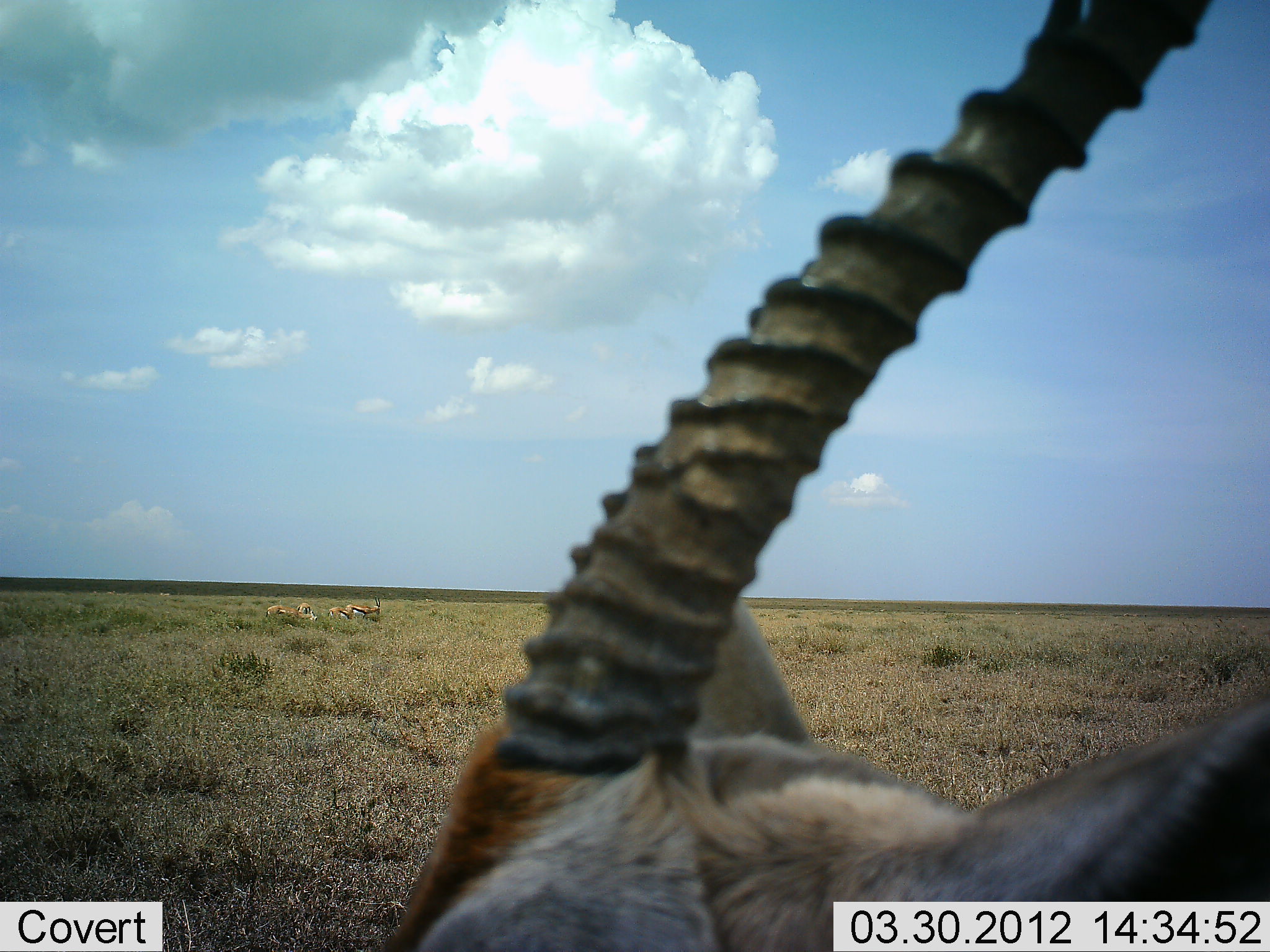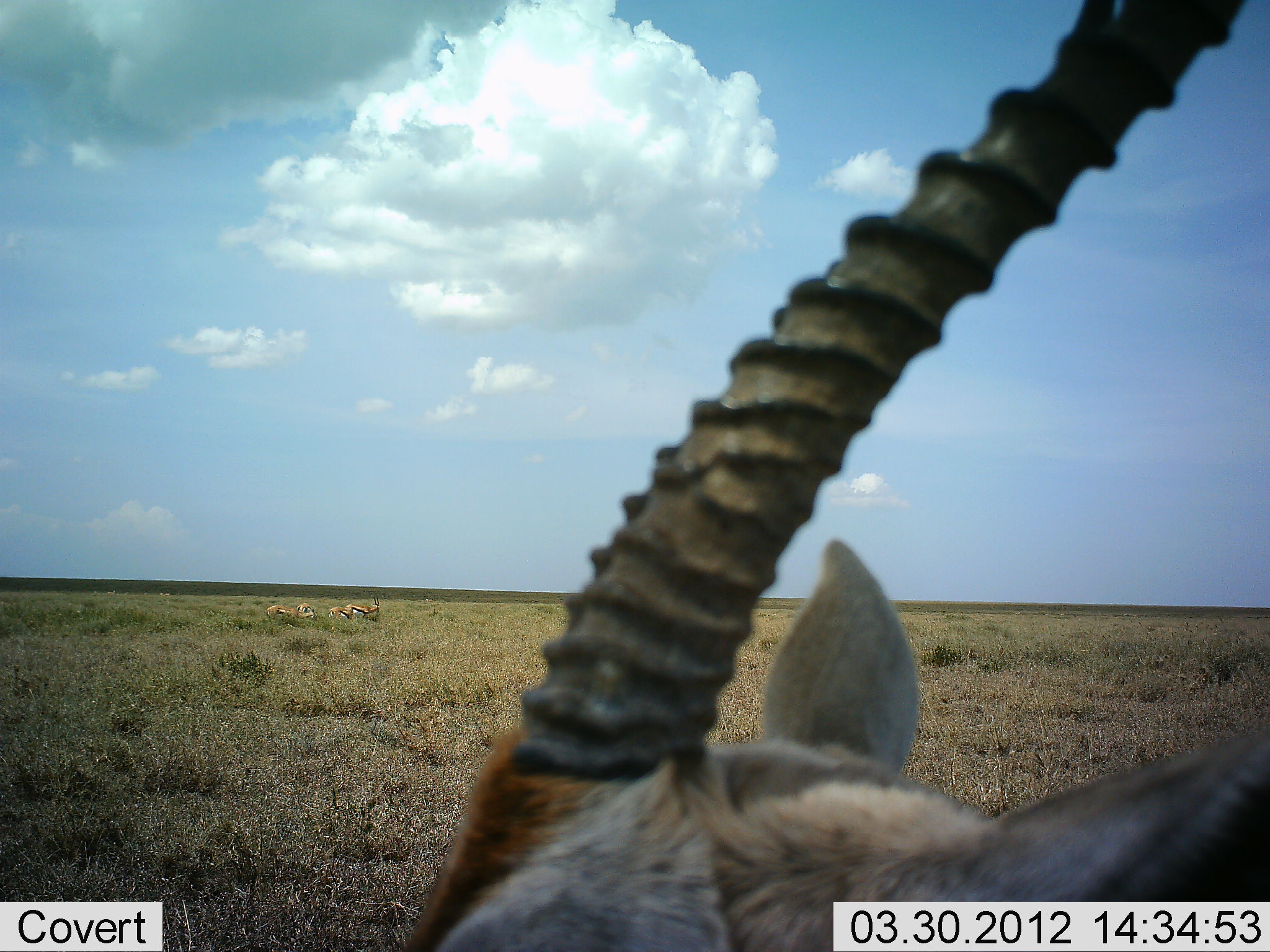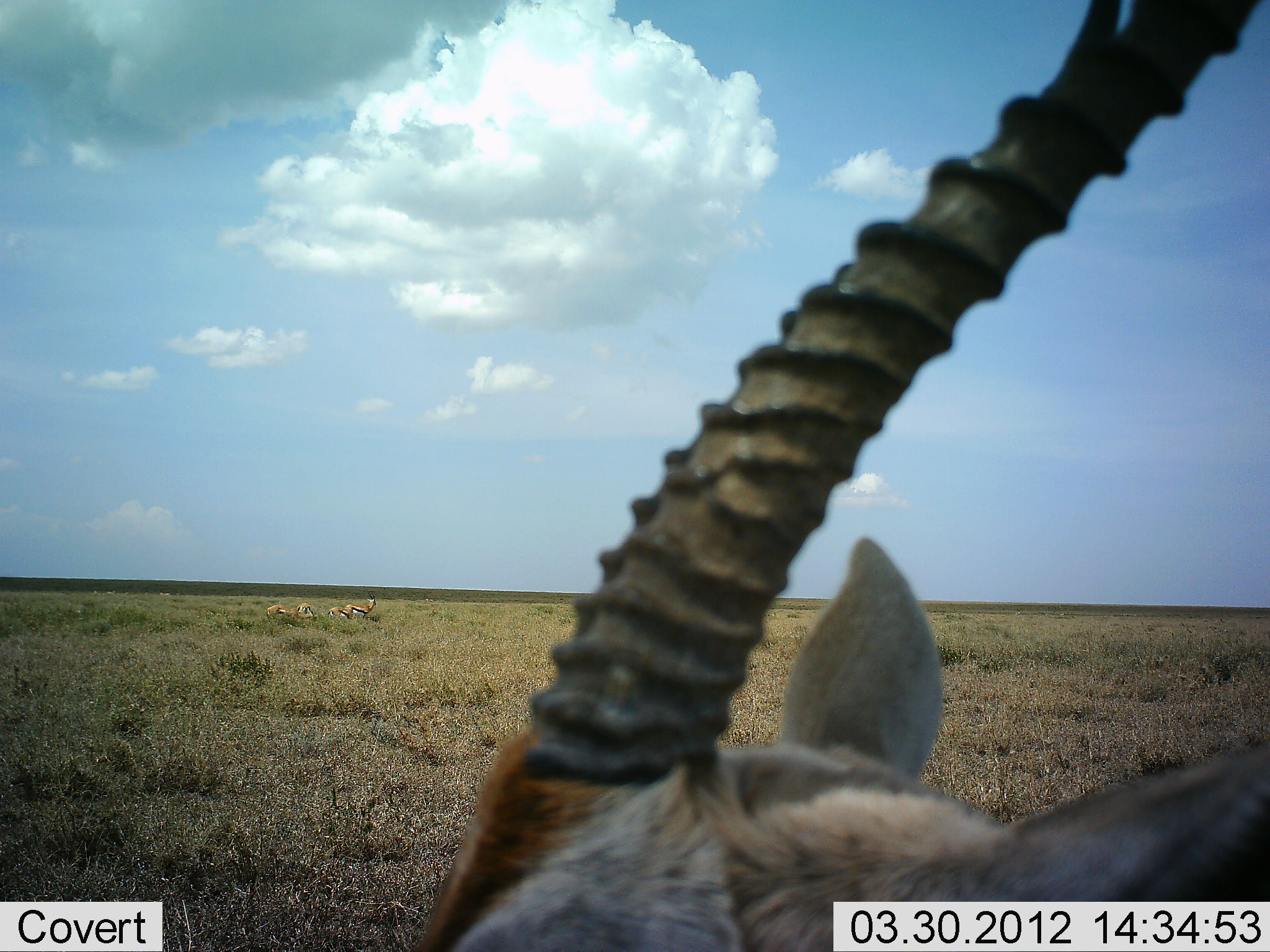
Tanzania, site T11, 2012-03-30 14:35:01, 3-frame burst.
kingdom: Animalia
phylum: Chordata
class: Mammalia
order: Artiodactyla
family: Bovidae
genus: Eudorcas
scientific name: Eudorcas thomsonii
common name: thomson's gazelle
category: gazellethomsons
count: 1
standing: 88%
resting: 12%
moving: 0%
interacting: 0%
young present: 4%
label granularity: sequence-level